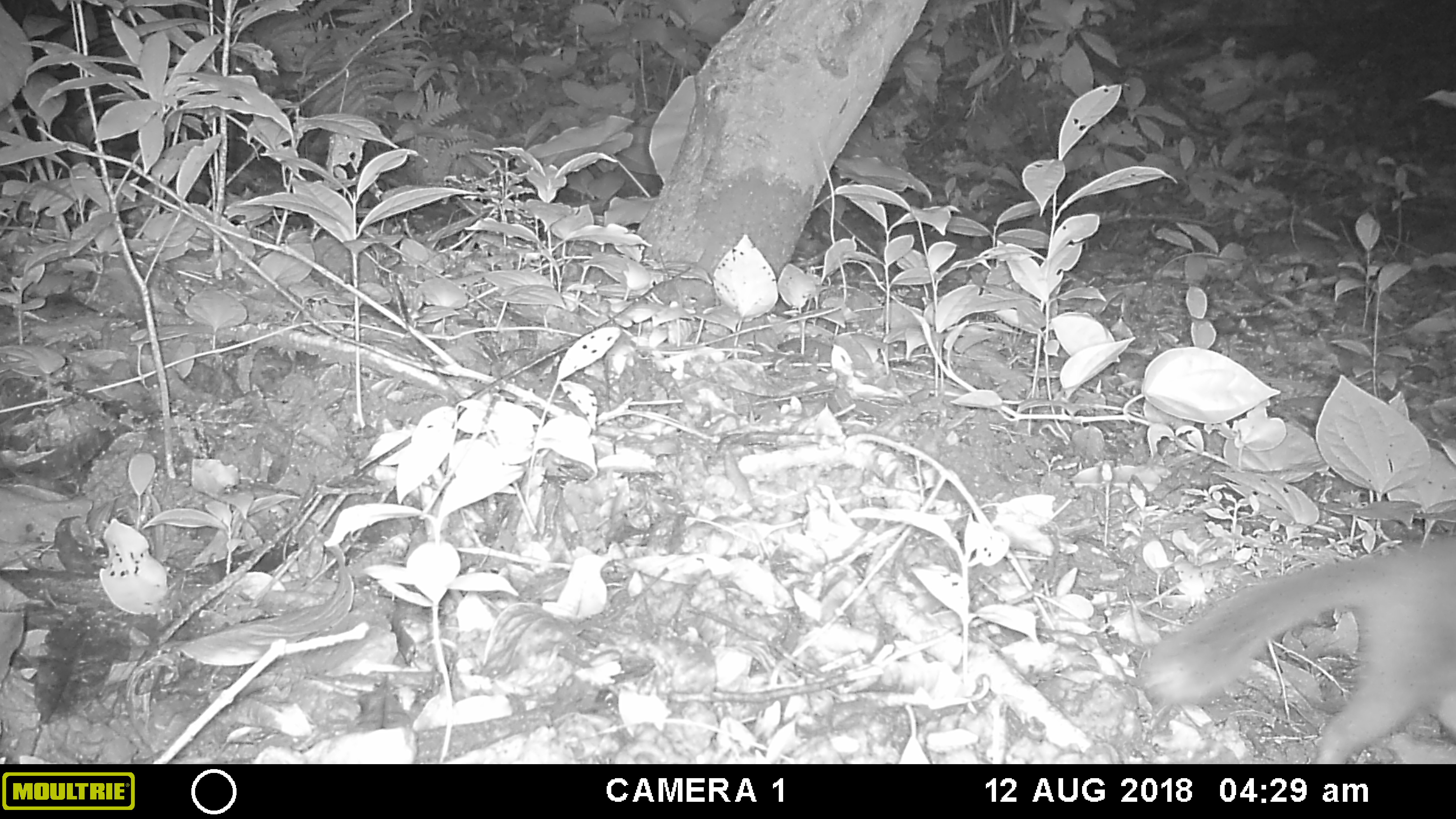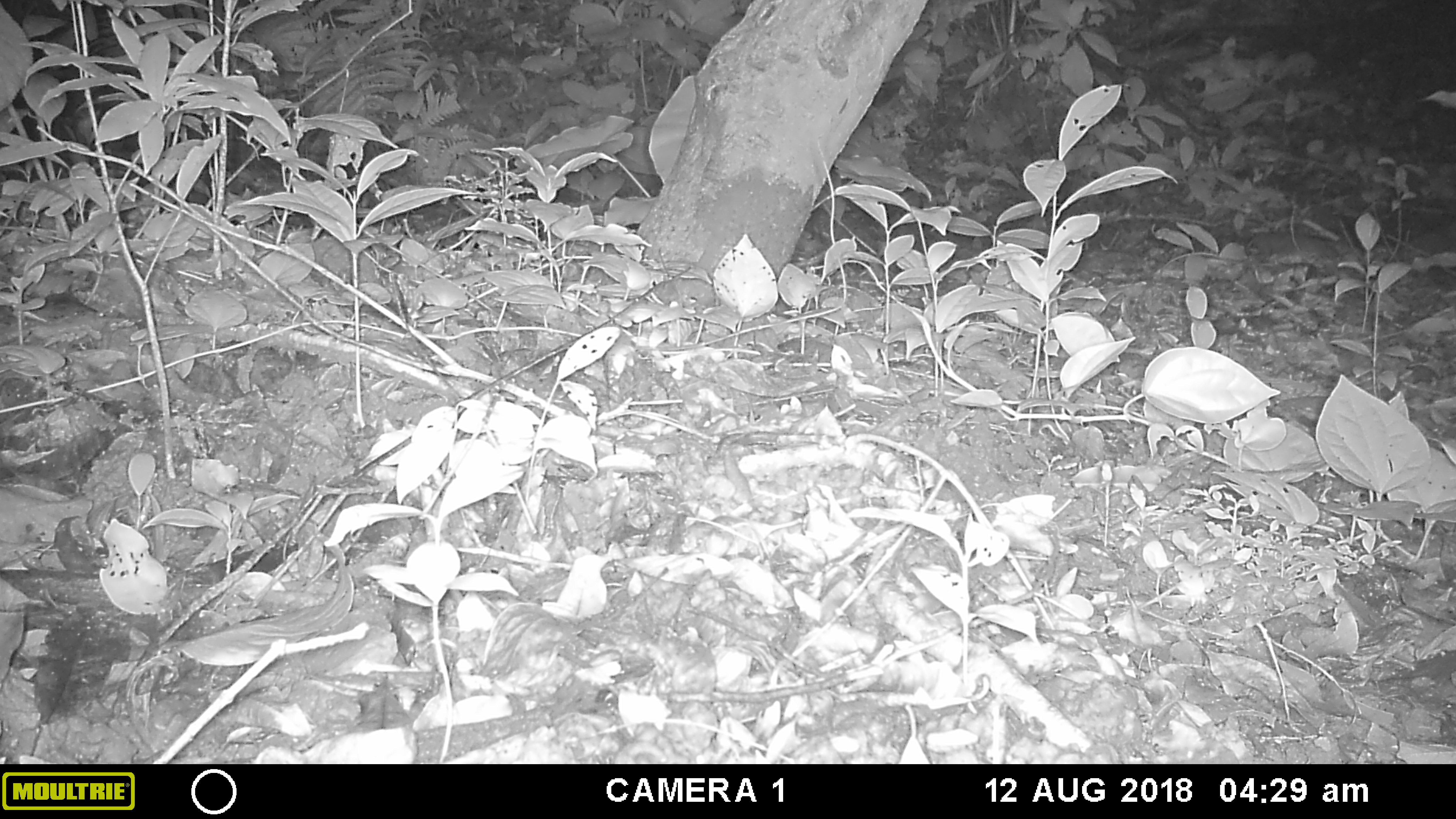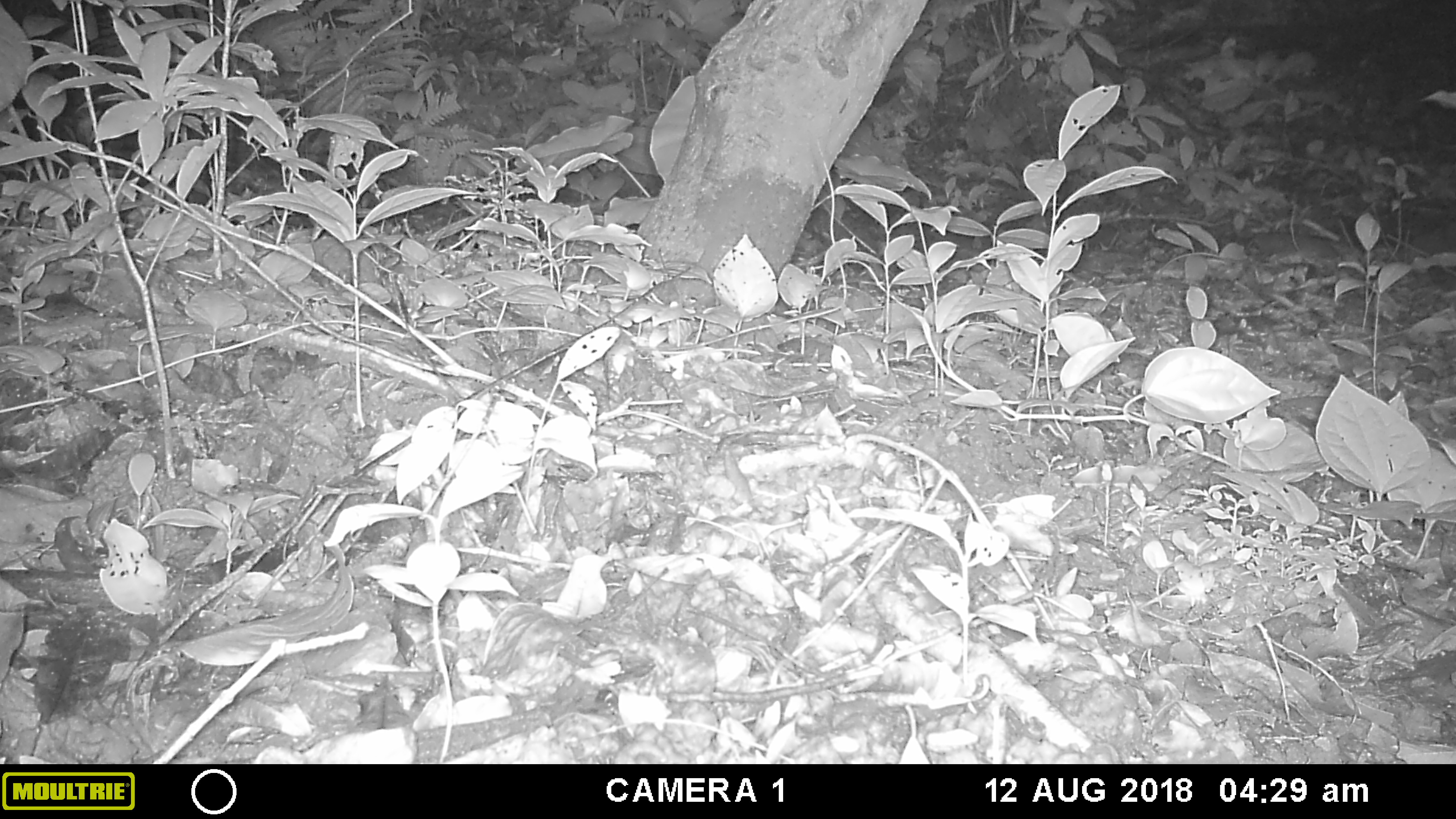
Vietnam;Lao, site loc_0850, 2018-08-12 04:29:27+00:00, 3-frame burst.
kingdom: Animalia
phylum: Chordata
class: Mammalia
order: Carnivora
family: Mustelidae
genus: Melogale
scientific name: Melogale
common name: ferret badger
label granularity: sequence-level